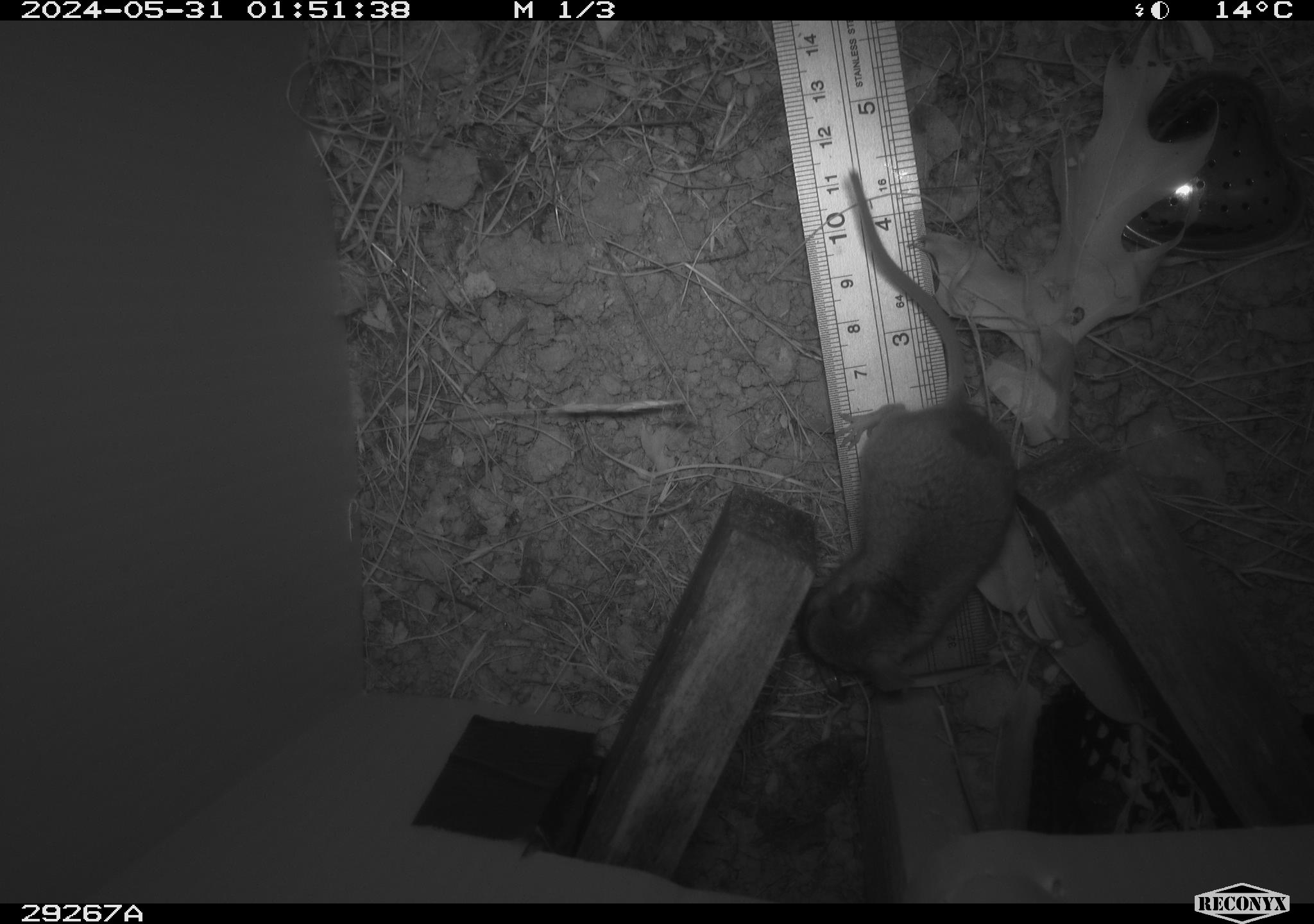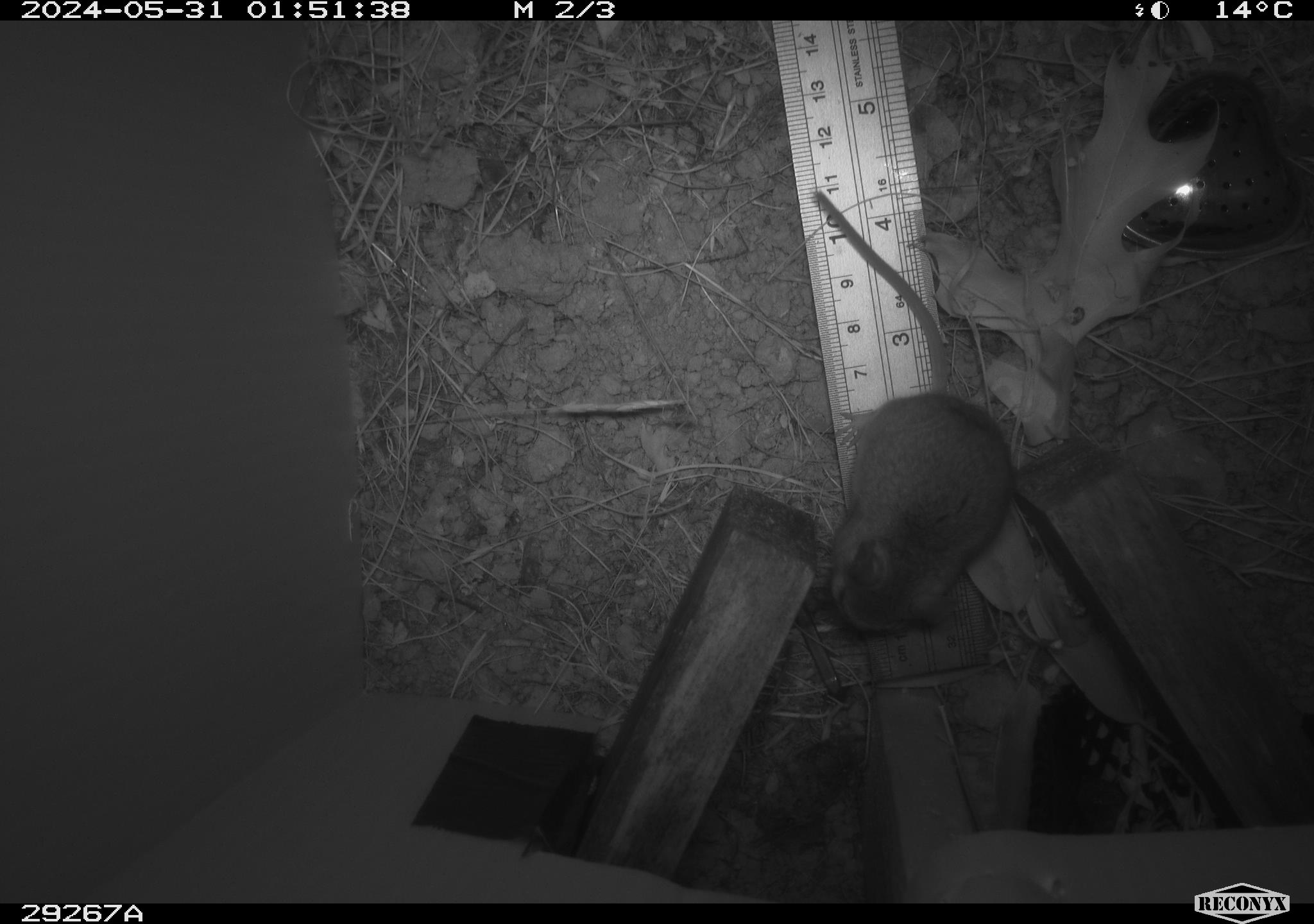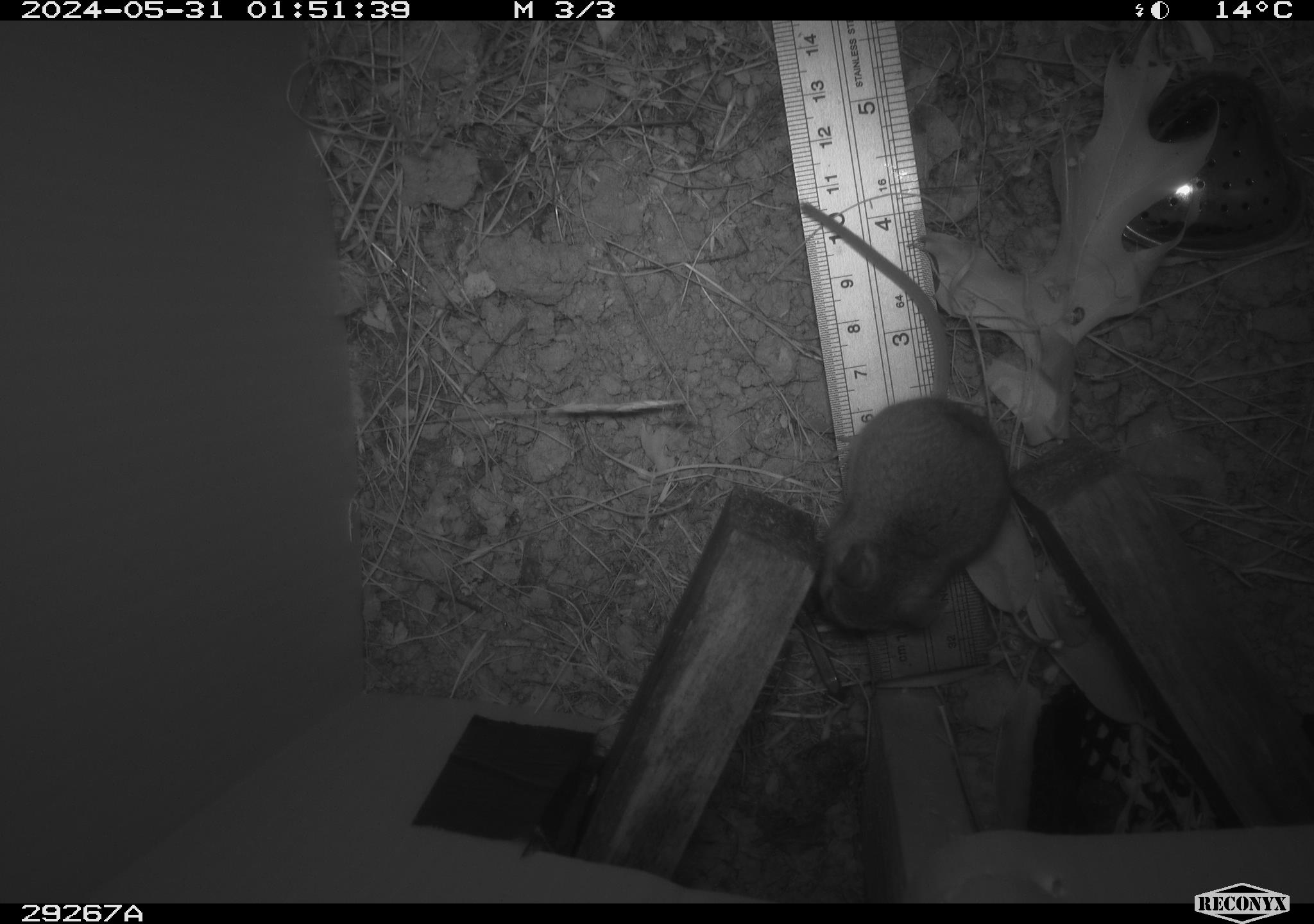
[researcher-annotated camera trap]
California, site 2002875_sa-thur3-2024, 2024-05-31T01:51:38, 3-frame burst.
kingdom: Animalia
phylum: Chordata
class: Mammalia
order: Rodentia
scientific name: Rodentia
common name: mouse species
Mouse species (Rodentia).